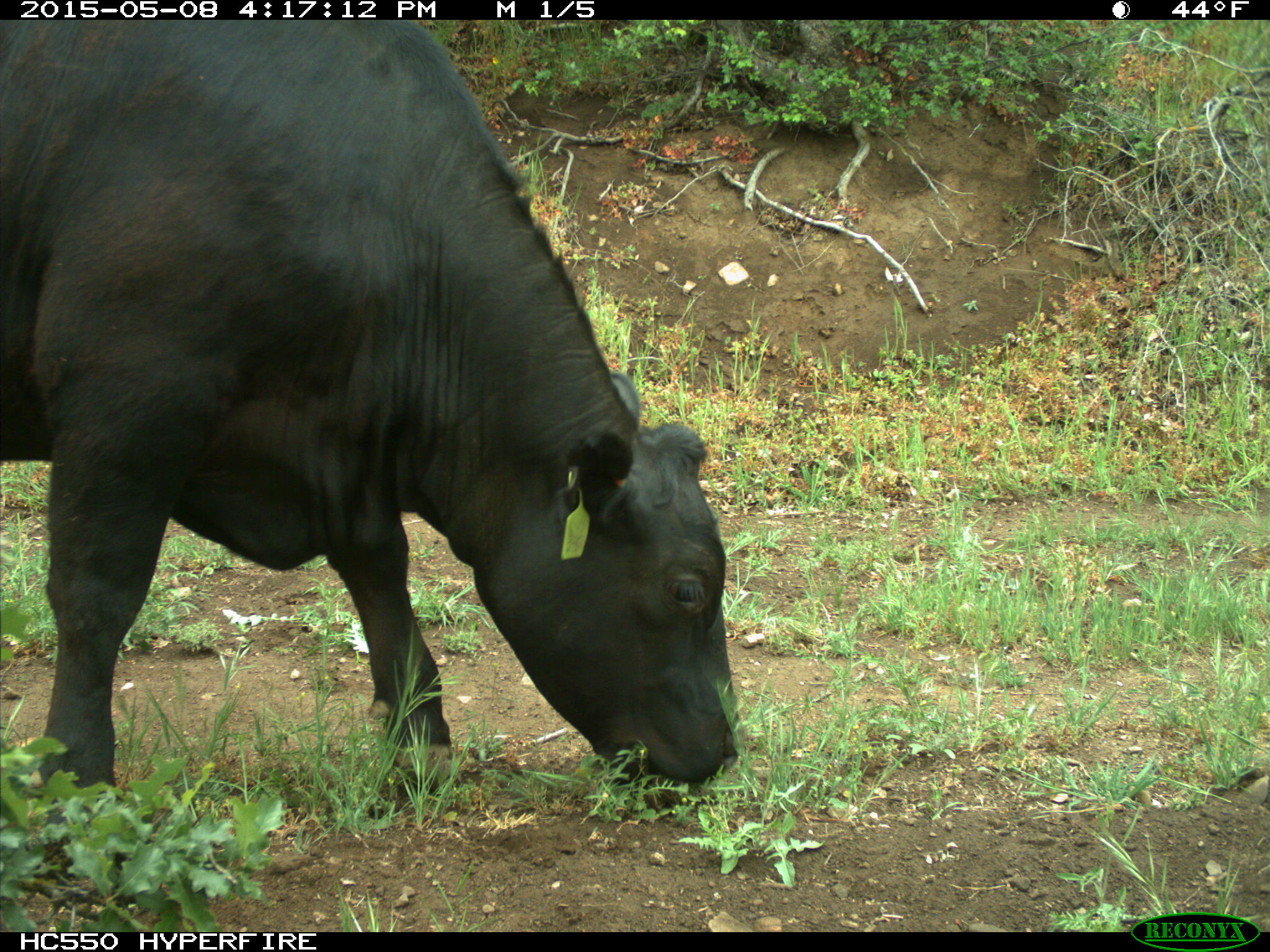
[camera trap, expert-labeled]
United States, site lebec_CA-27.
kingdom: Animalia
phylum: Chordata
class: Mammalia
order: Artiodactyla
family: Bovidae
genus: Bos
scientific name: Bos taurus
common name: domestic cow